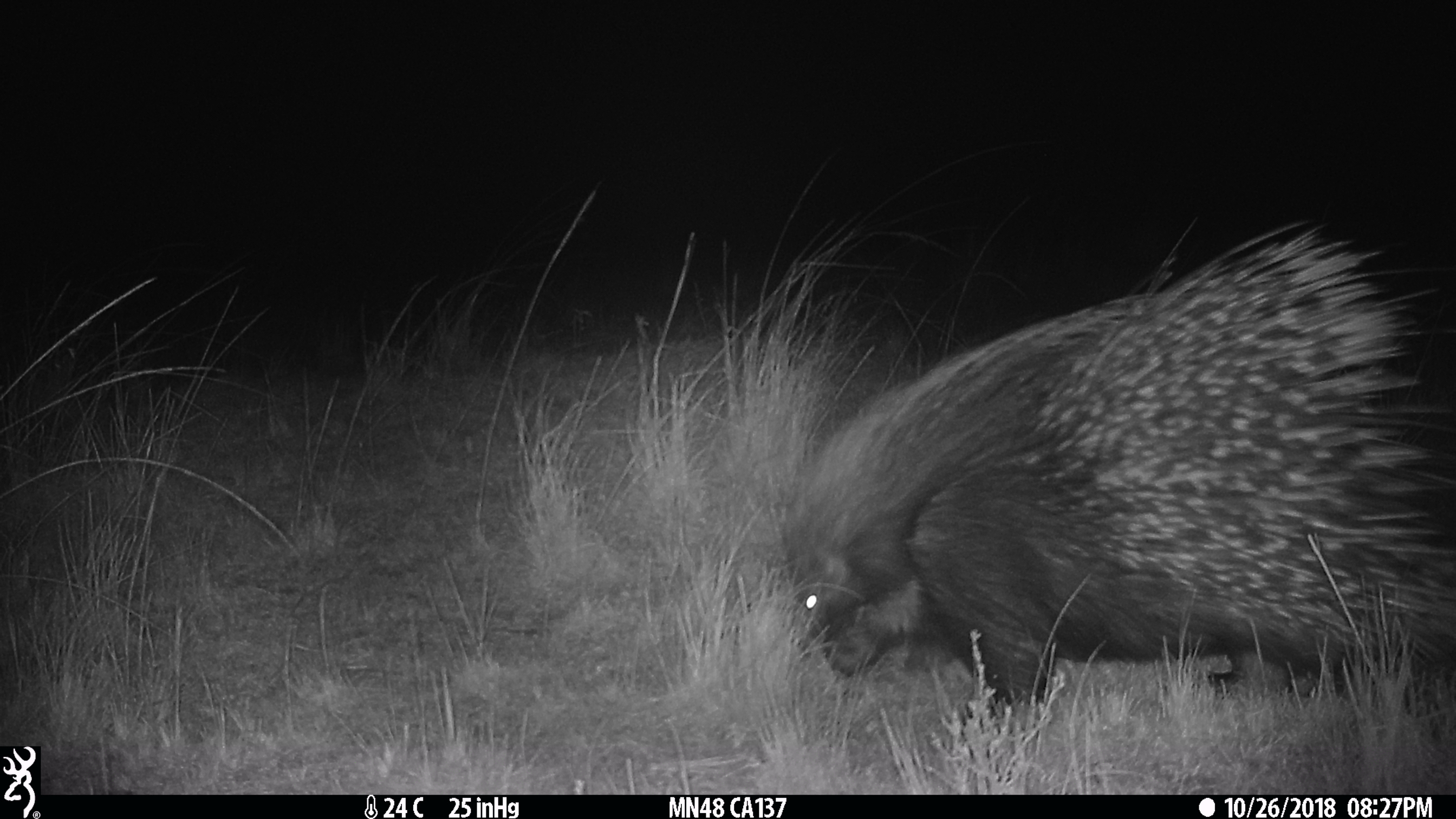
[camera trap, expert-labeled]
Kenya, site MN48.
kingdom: Animalia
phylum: Chordata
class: Mammalia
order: Rodentia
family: Hystricidae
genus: Hystrix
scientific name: Hystrix africaeaustralis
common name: porcupine